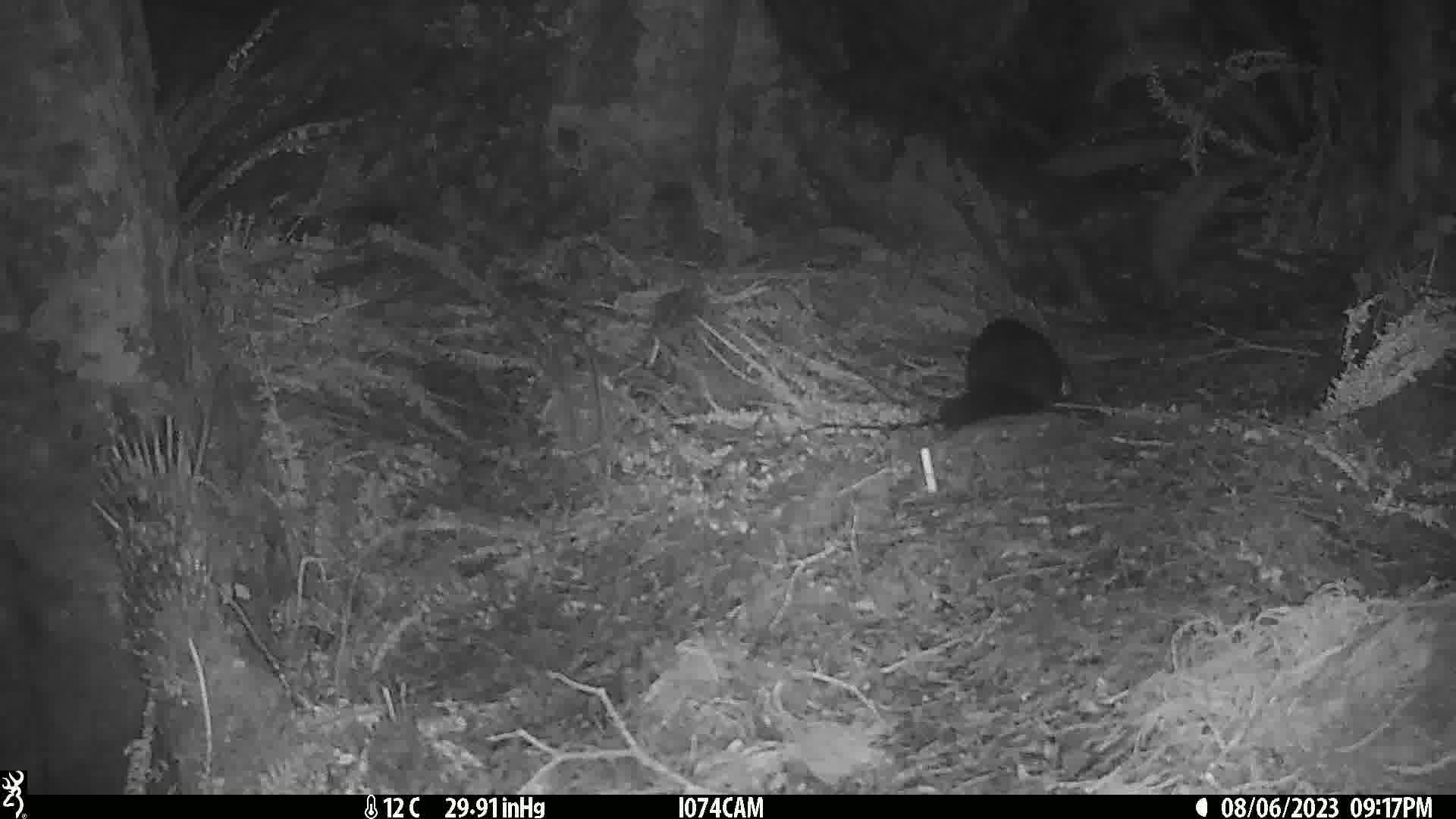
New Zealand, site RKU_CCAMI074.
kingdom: Animalia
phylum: Chordata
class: Mammalia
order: Diprotodontia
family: Phalangeridae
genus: Trichosurus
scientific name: Trichosurus vulpecula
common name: common brushtail possum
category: possum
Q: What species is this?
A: Possum (common brushtail possum) (Trichosurus vulpecula).